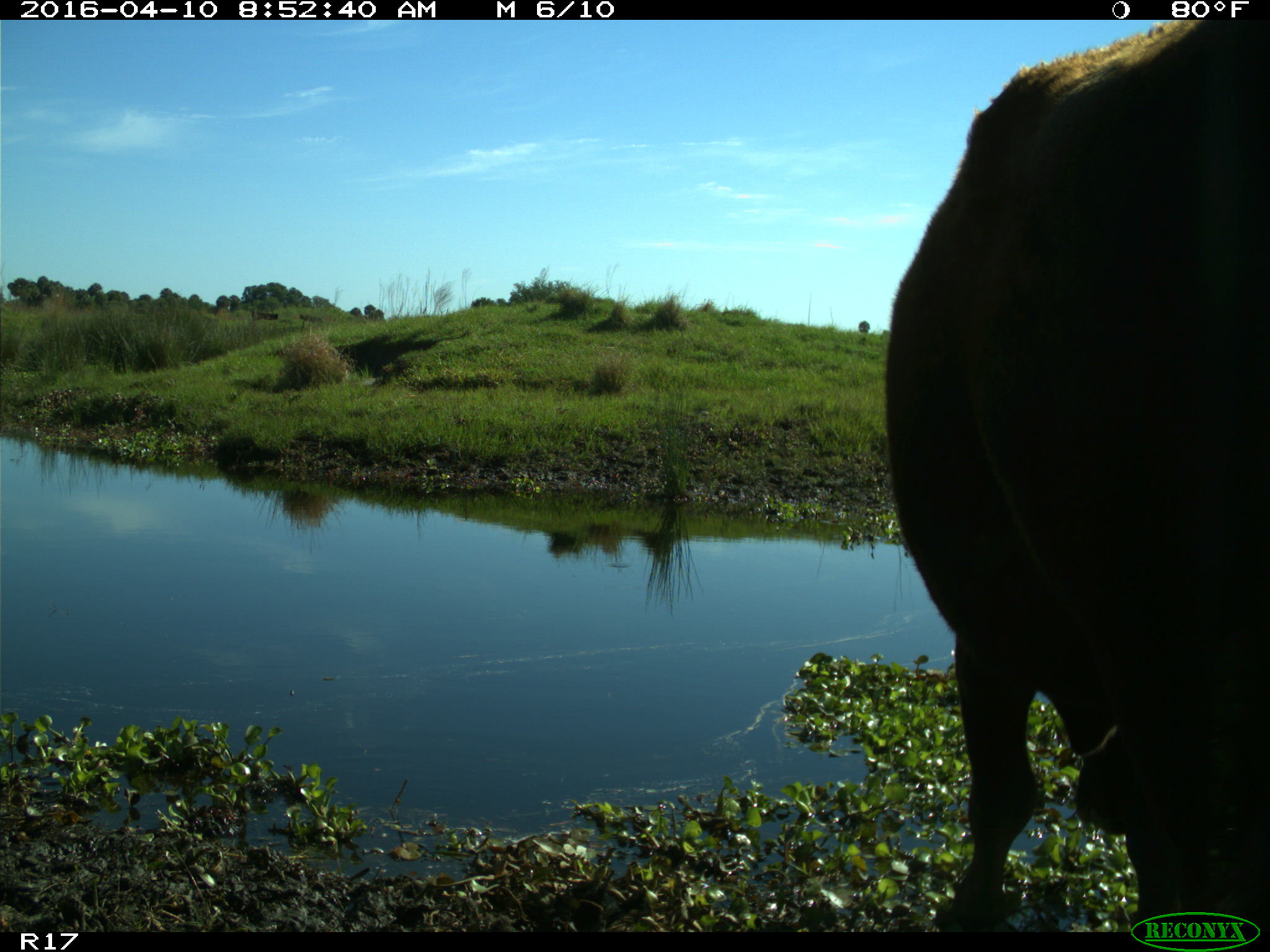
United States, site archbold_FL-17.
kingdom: Animalia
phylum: Chordata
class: Mammalia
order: Artiodactyla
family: Bovidae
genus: Bos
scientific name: Bos taurus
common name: domestic cow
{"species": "Bos taurus (domestic cow)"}